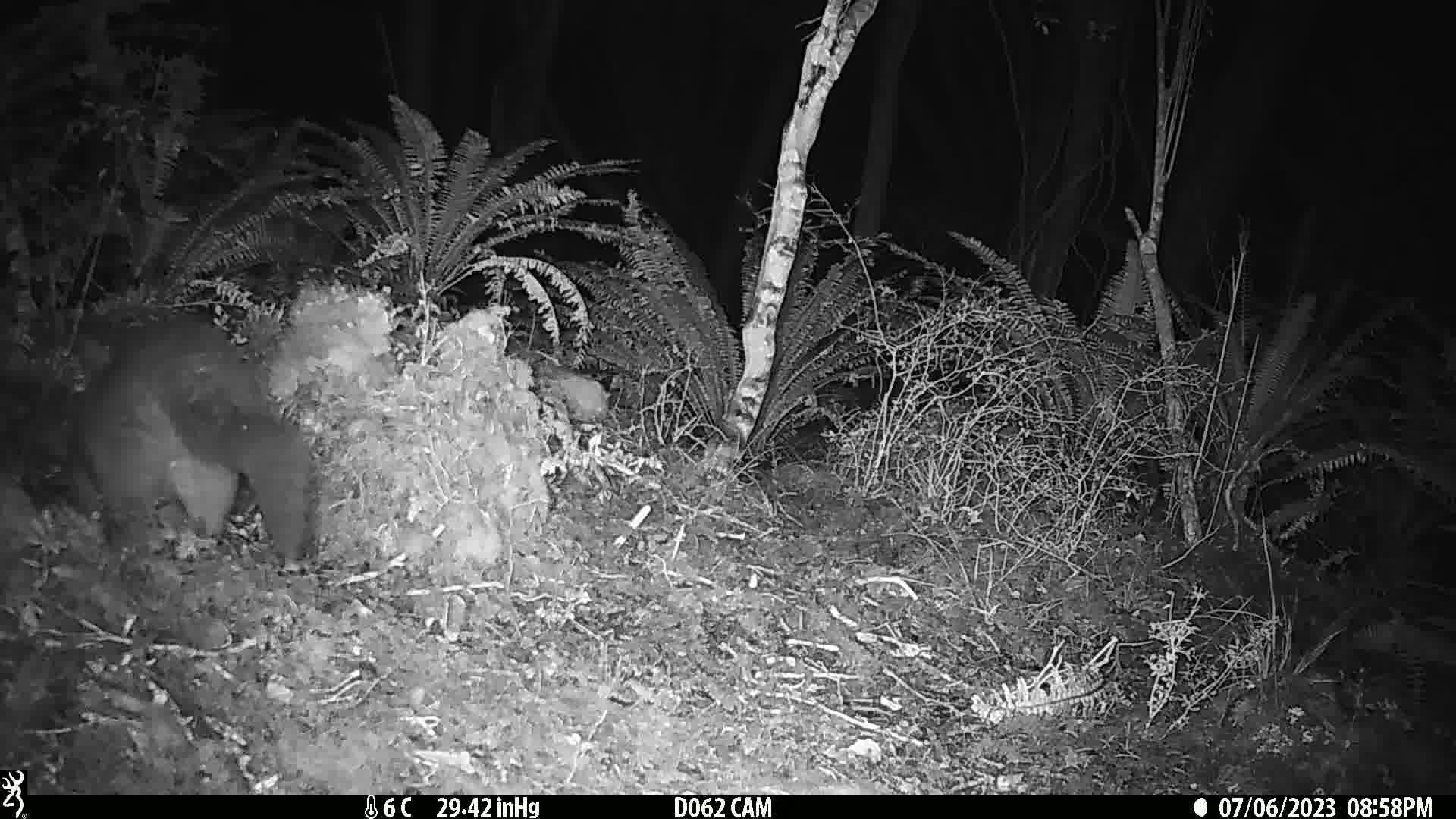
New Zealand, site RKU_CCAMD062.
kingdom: Animalia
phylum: Chordata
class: Mammalia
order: Diprotodontia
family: Phalangeridae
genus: Trichosurus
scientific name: Trichosurus vulpecula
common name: common brushtail possum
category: possum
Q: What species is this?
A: Possum (common brushtail possum) (Trichosurus vulpecula).